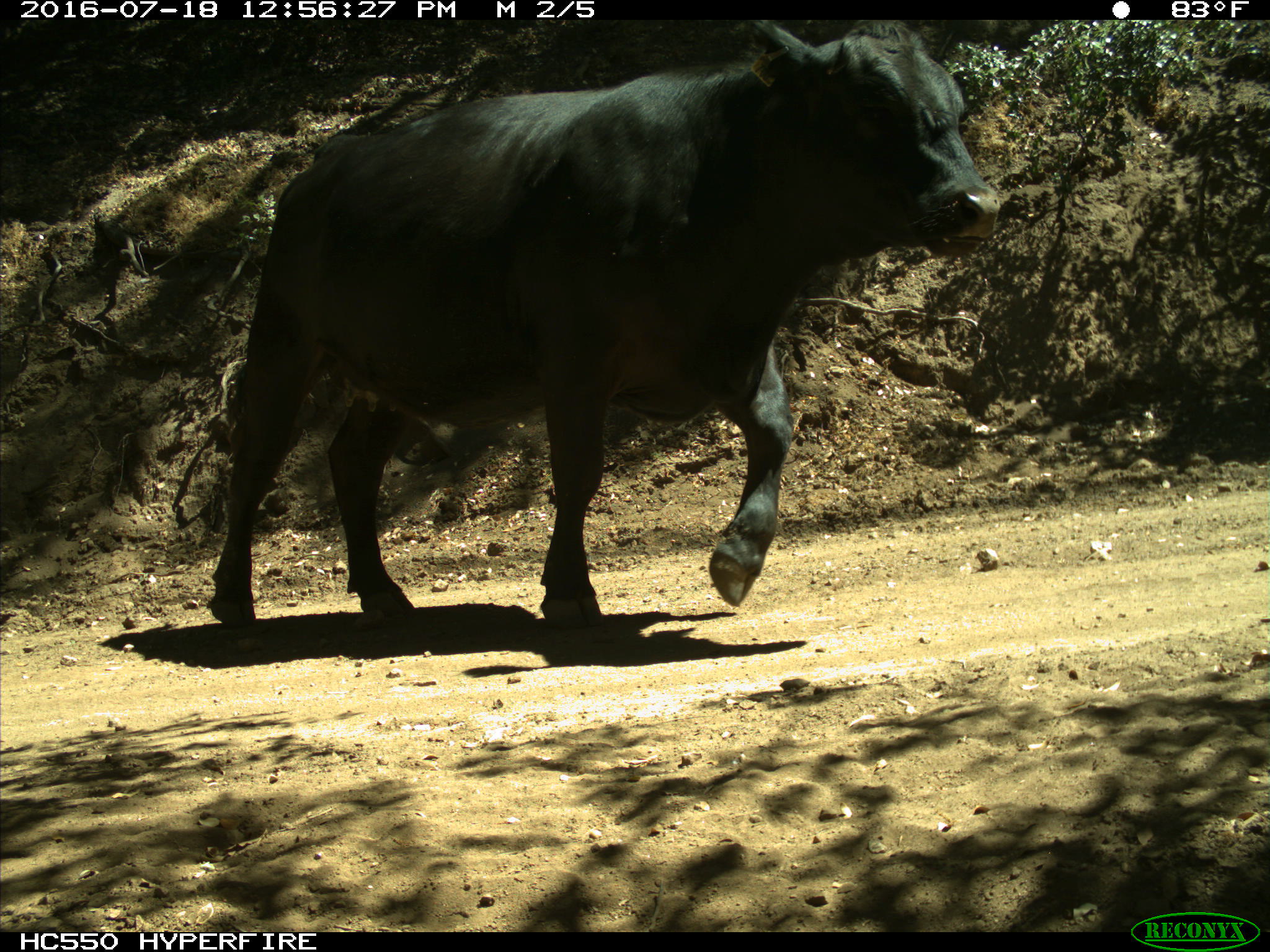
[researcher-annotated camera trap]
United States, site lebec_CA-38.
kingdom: Animalia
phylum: Chordata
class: Mammalia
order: Artiodactyla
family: Bovidae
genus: Bos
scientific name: Bos taurus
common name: domestic cow